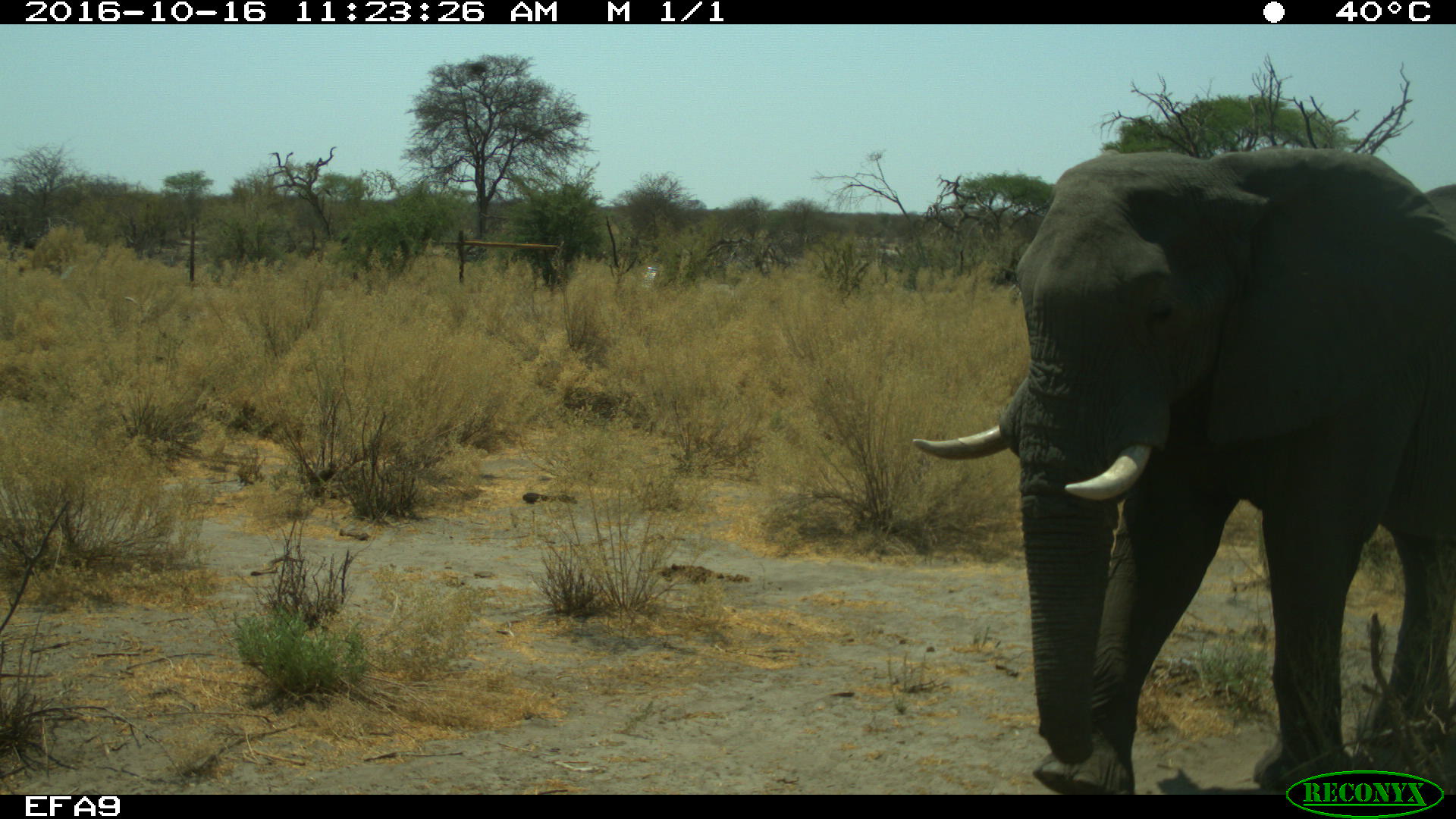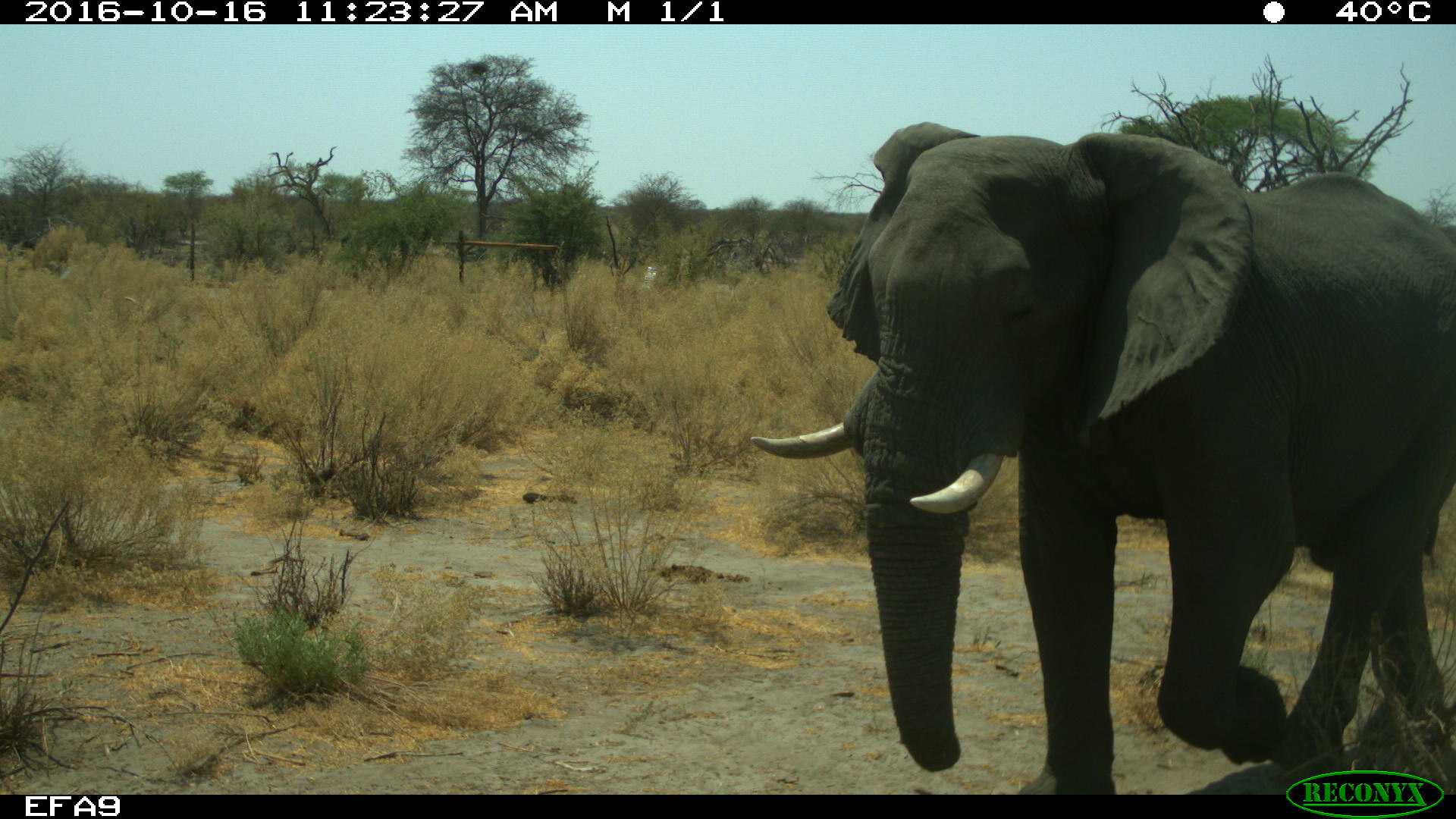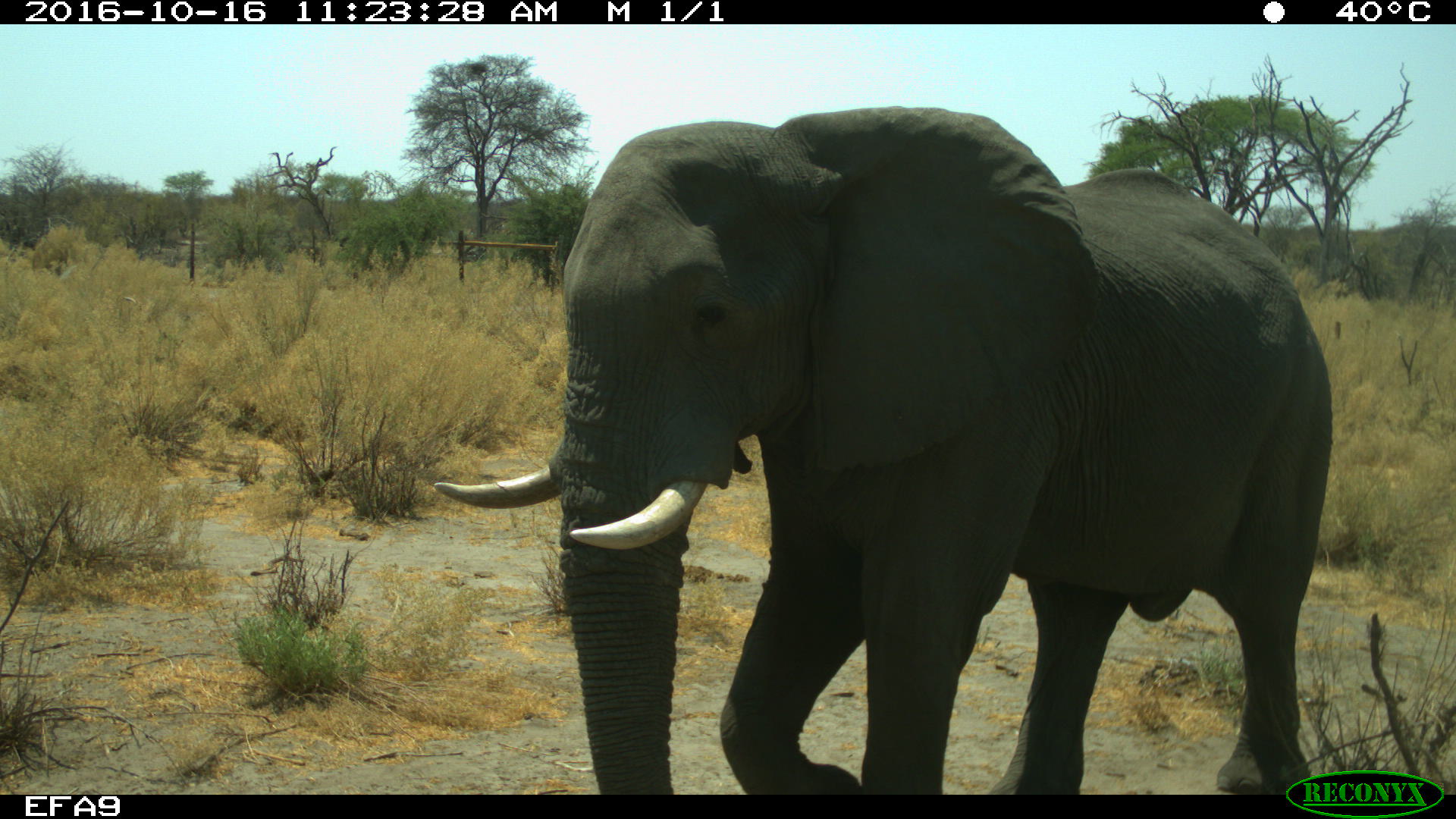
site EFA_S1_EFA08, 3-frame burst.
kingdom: Animalia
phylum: Chordata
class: Mammalia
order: Proboscidea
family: Elephantidae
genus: Loxodonta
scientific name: Loxodonta africana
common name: african bush elephant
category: elephant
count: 1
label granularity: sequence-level